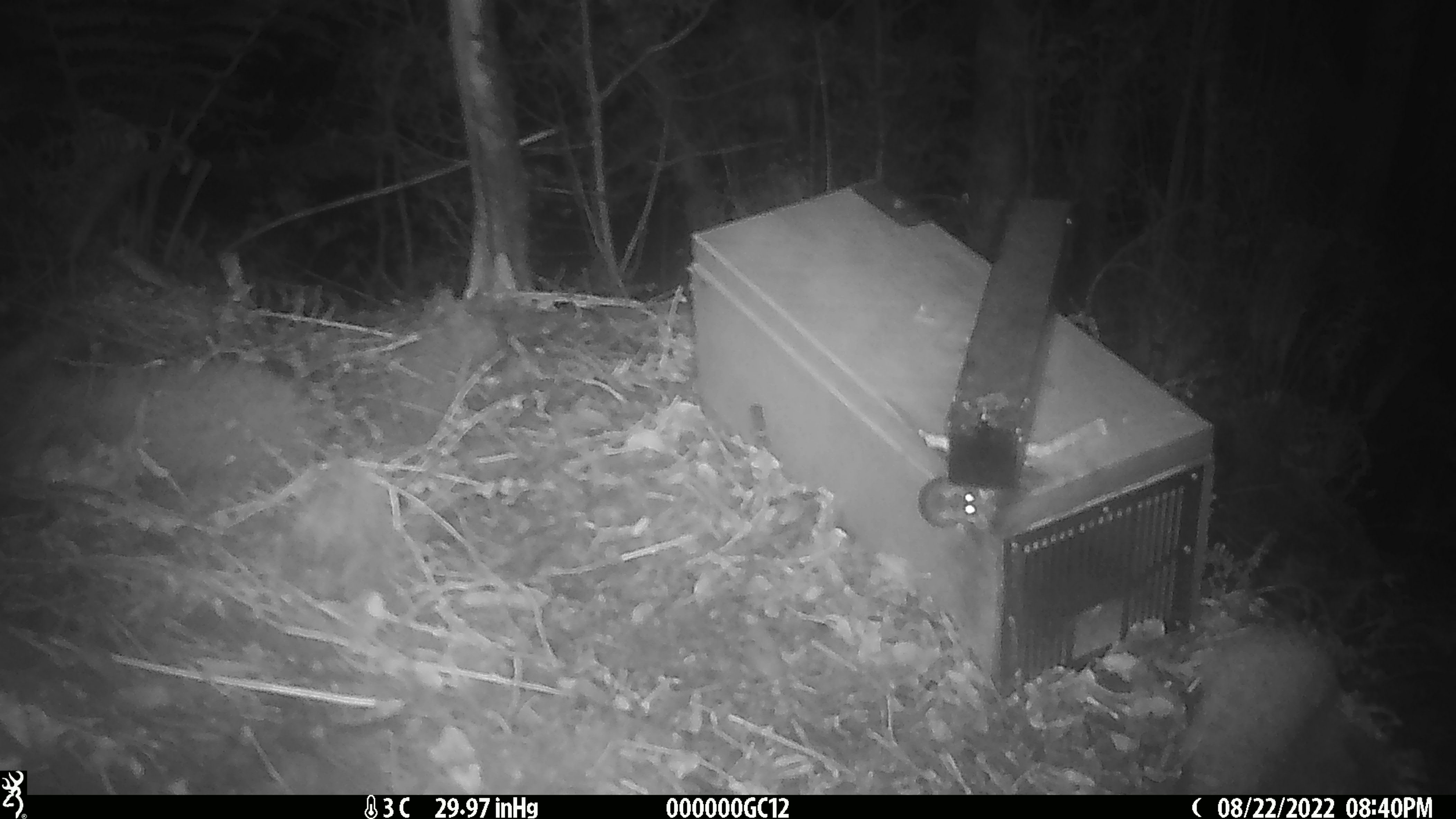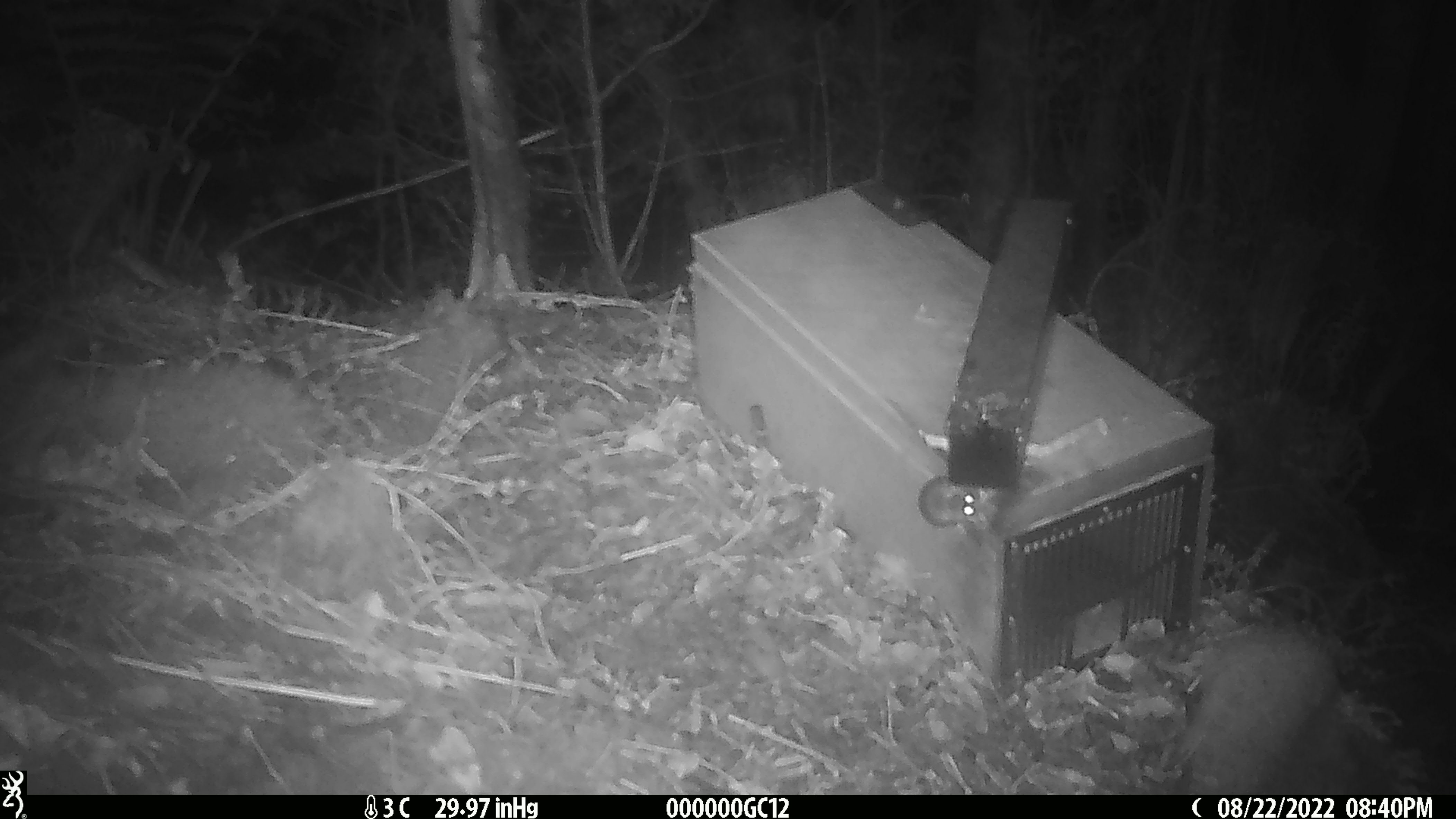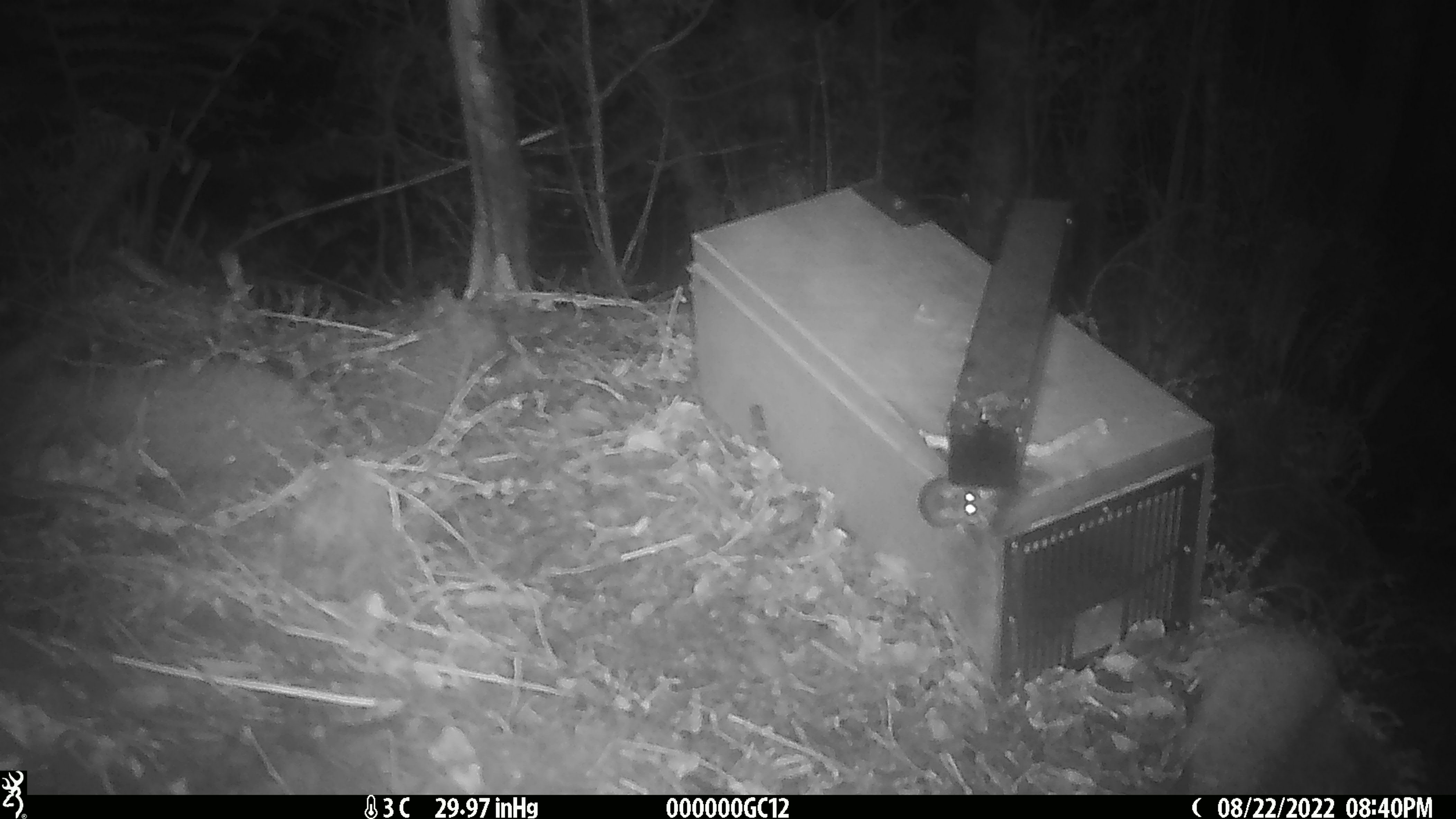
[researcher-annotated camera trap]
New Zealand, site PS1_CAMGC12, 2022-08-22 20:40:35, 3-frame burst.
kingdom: Animalia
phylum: Chordata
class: Mammalia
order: Rodentia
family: Muridae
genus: Mus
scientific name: Mus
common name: mouse